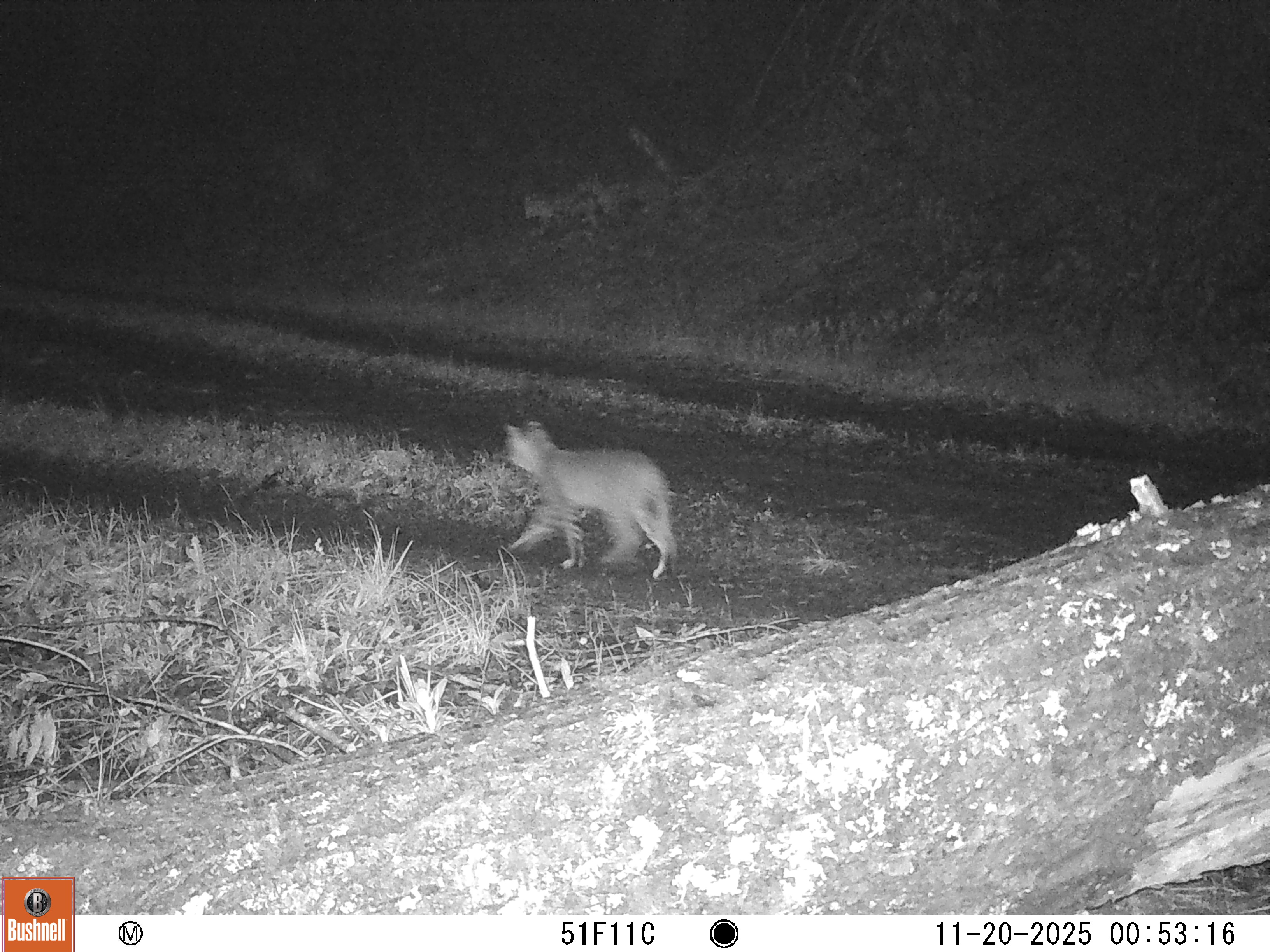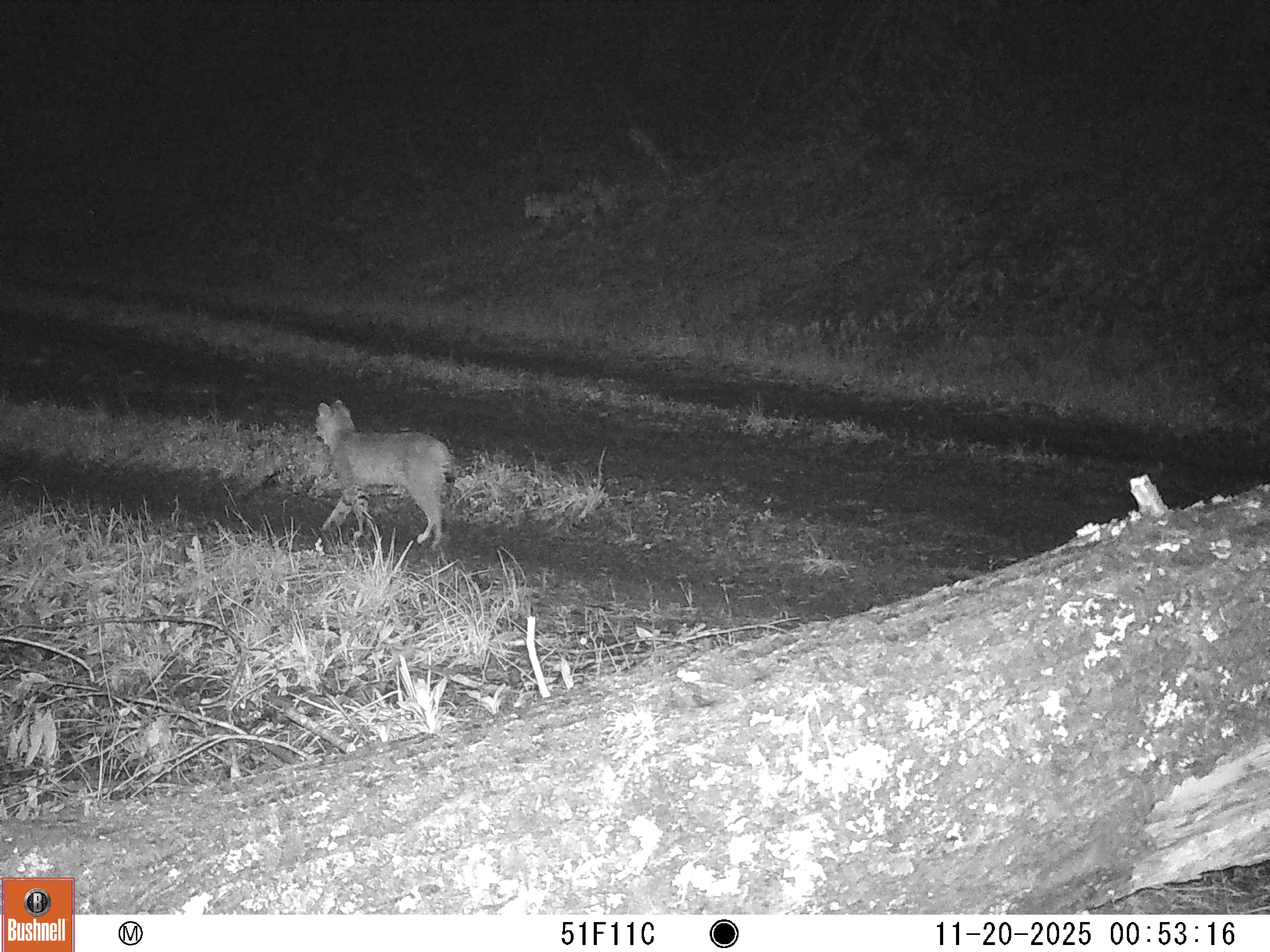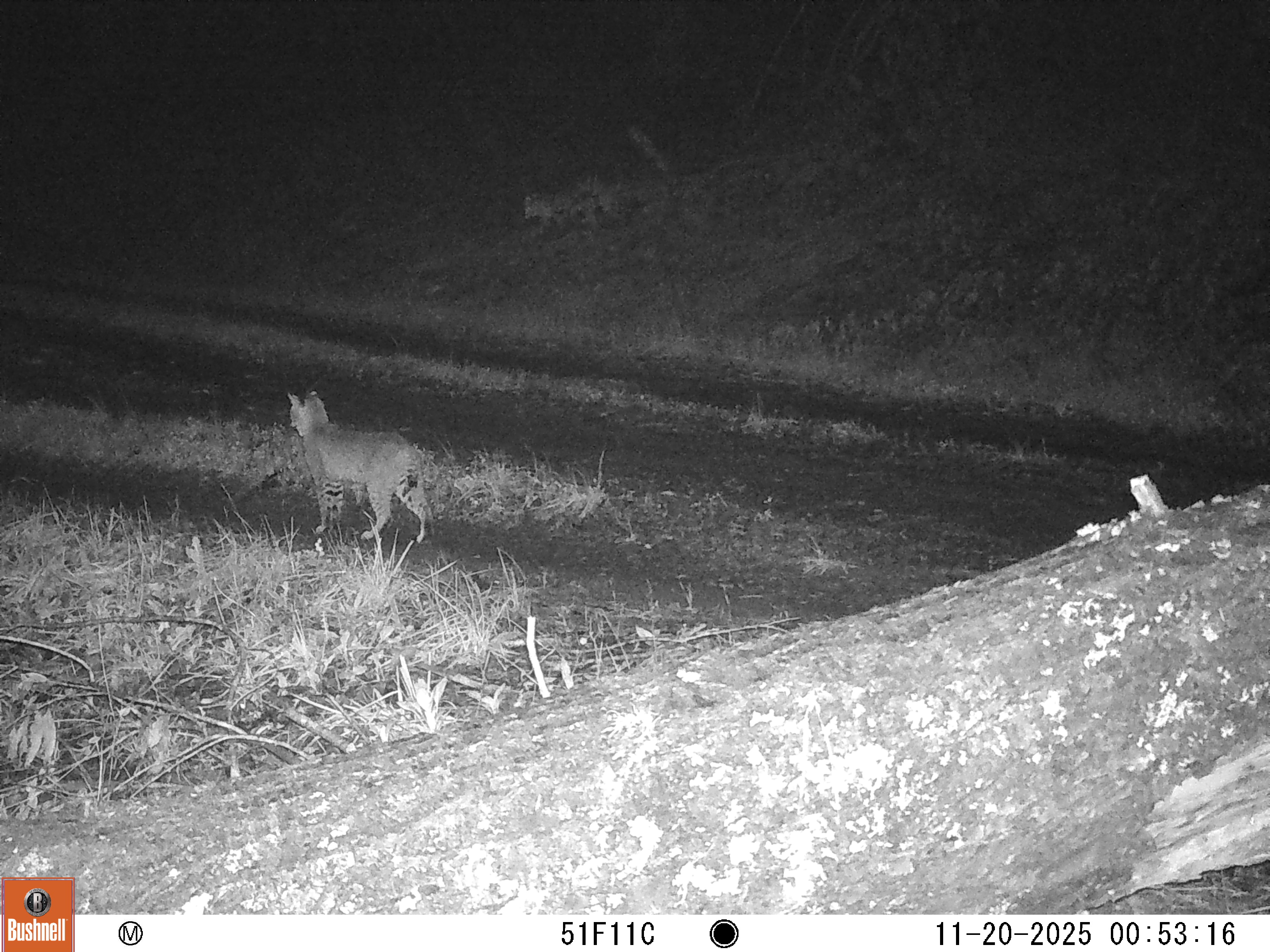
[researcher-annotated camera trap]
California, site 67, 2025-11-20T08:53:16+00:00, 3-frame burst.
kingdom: Animalia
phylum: Chordata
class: Mammalia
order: Carnivora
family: Felidae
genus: Lynx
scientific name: Lynx rufus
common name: bobcat